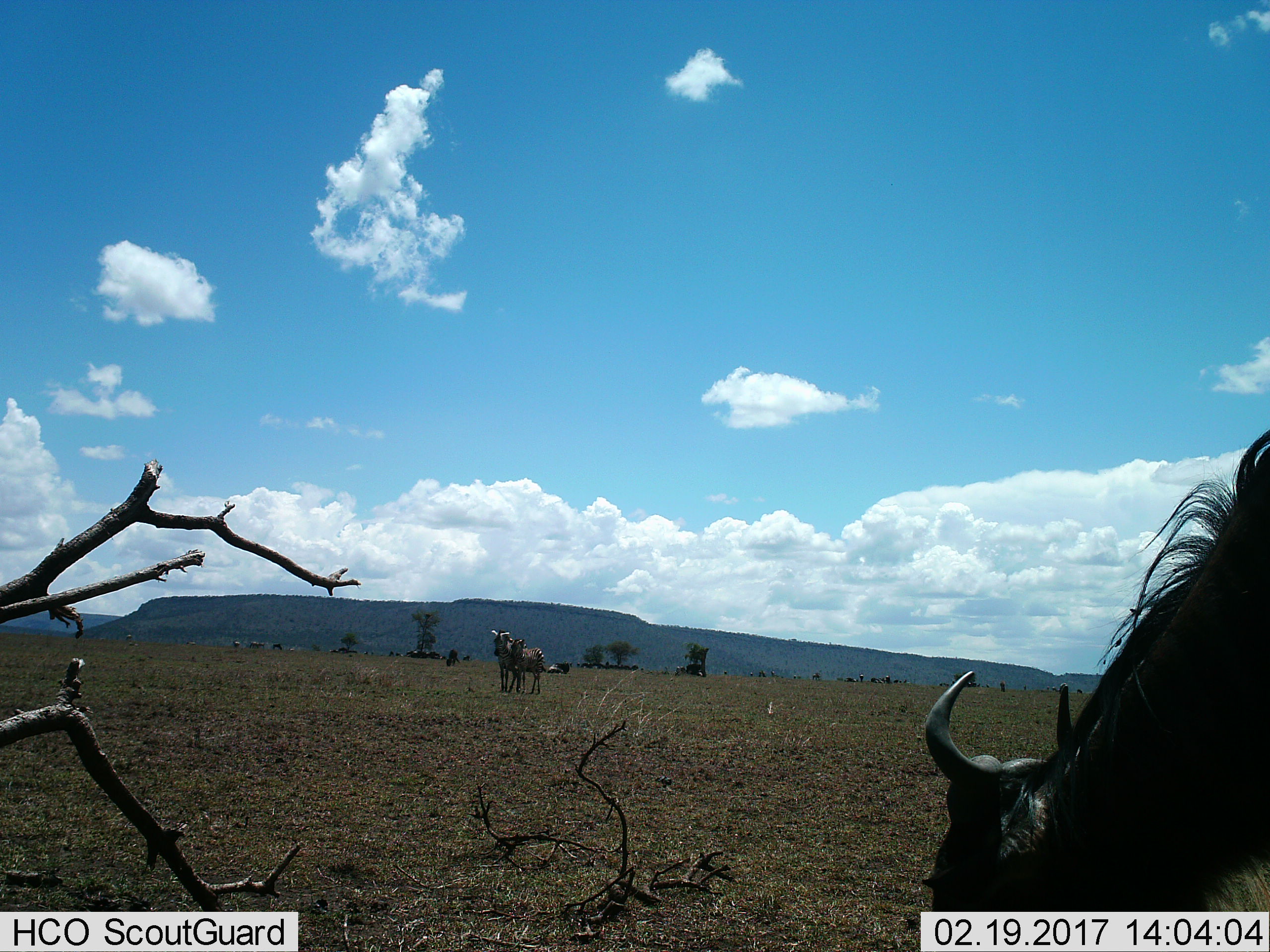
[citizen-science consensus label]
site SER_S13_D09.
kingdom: Animalia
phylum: Chordata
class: Mammalia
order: Artiodactyla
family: Bovidae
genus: Connochaetes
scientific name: Connochaetes taurinus taurinus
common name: blue wildebeest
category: wildebeestblue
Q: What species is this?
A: Wildebeestblue (blue wildebeest) (Connochaetes taurinus taurinus).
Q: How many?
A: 1.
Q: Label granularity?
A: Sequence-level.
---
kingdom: Animalia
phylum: Chordata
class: Mammalia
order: Perissodactyla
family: Equidae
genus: Equus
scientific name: Equus quagga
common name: plains zebra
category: zebraplains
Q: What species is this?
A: Zebraplains (plains zebra) (Equus quagga).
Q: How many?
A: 2.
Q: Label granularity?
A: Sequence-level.